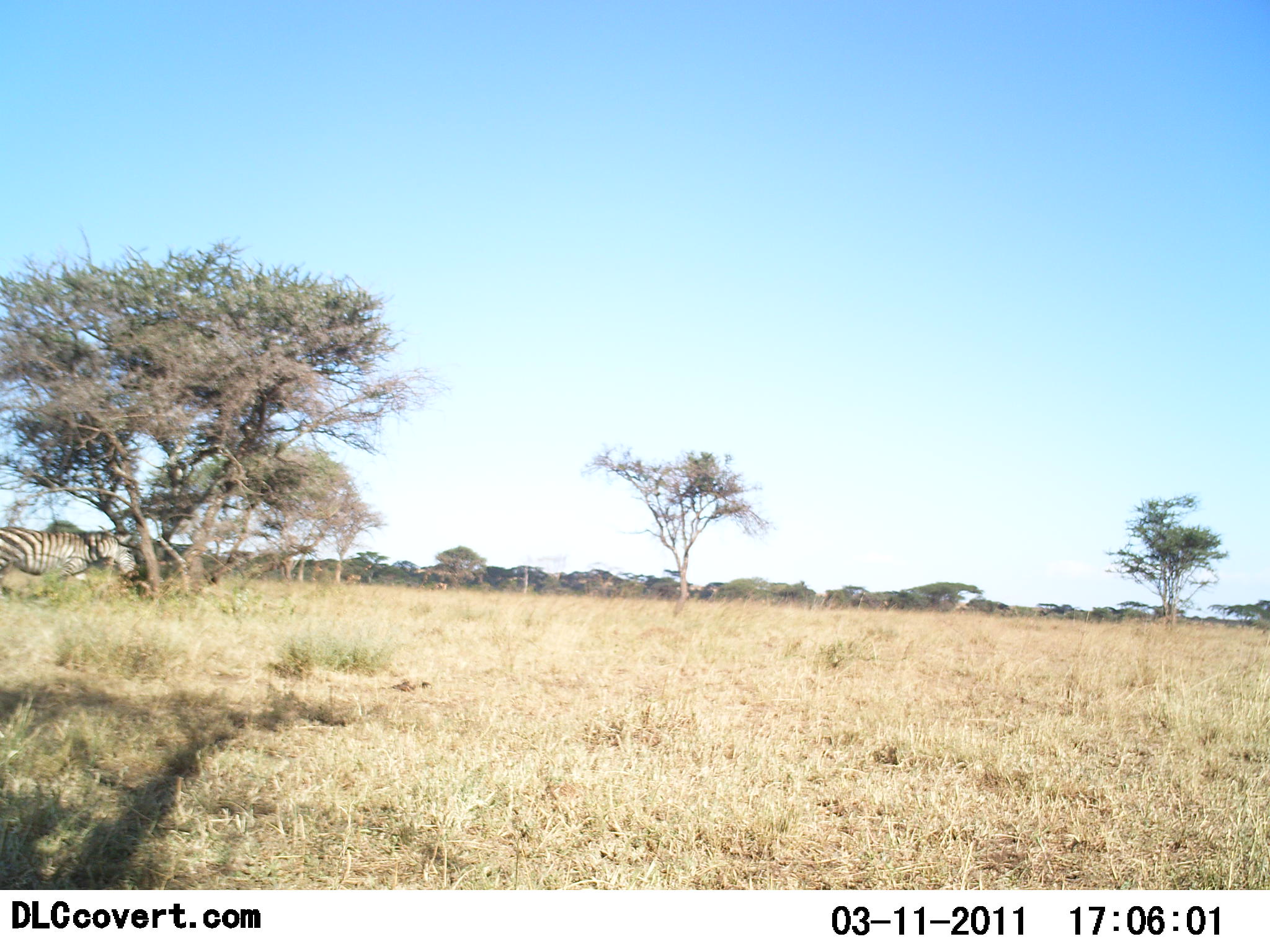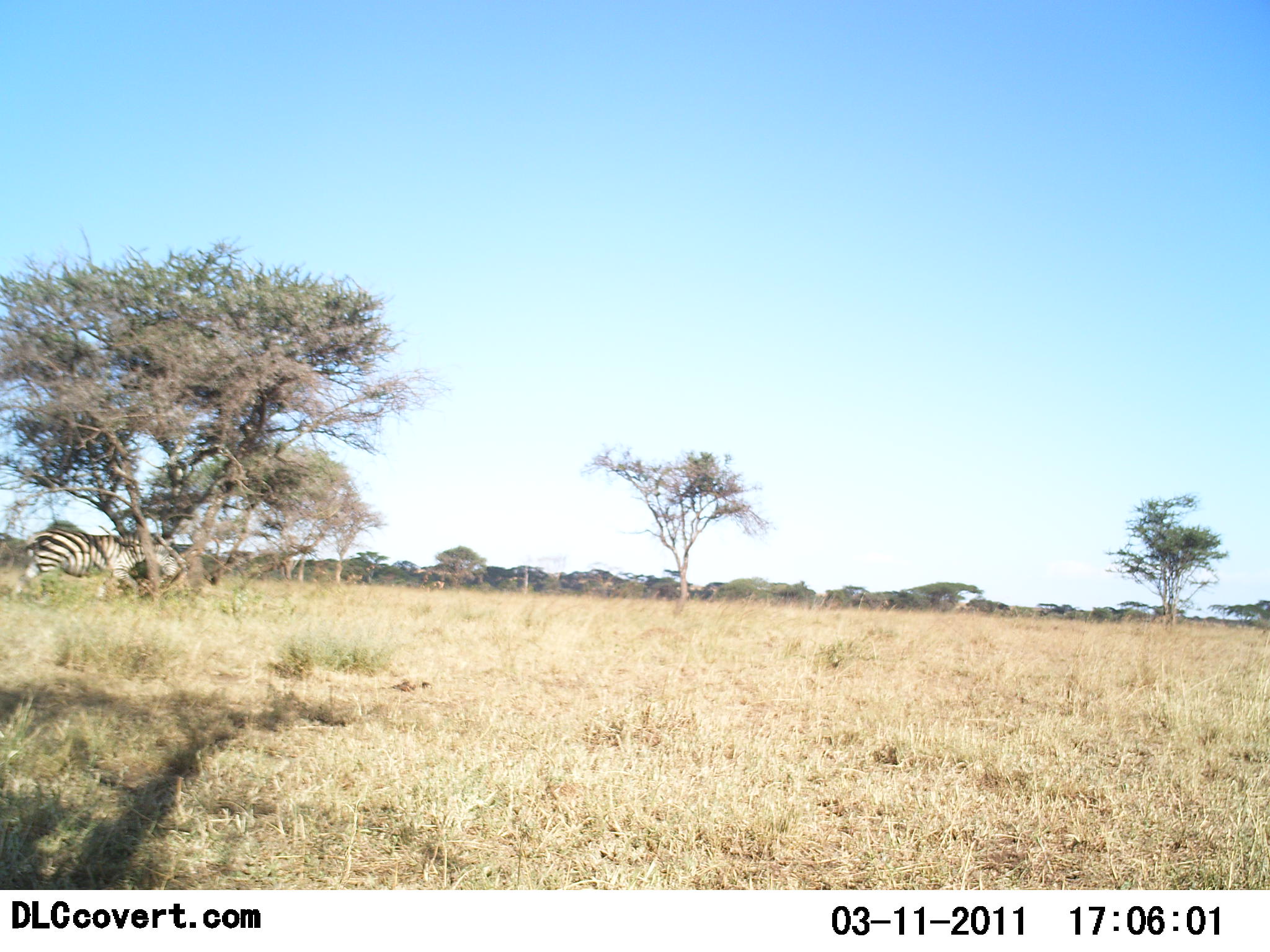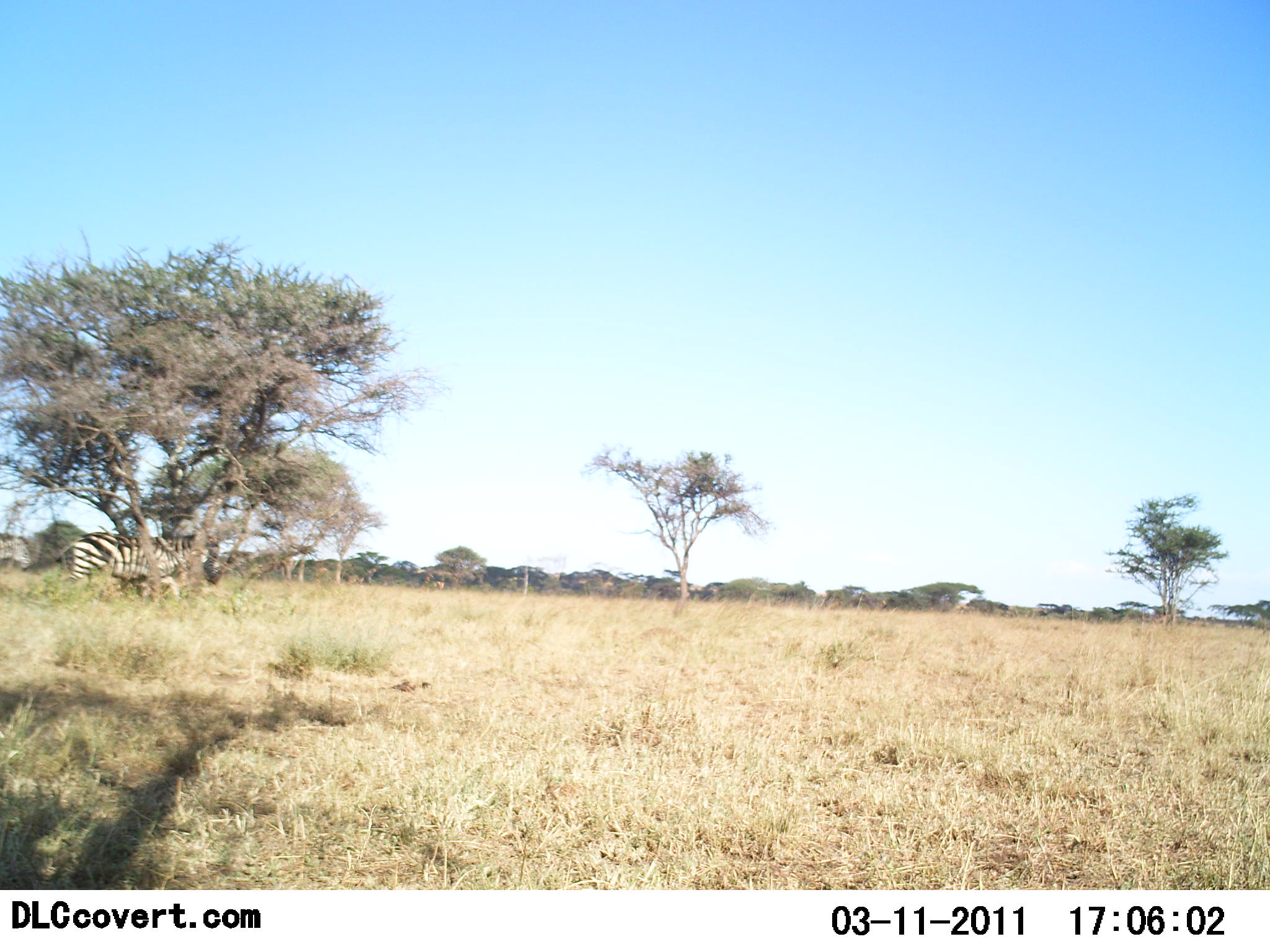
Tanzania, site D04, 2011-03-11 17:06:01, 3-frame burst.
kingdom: Animalia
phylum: Chordata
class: Mammalia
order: Perissodactyla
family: Equidae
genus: Equus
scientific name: Equus quagga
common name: plains zebra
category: zebra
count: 2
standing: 0%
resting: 0%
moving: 100%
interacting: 0%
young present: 0%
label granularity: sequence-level